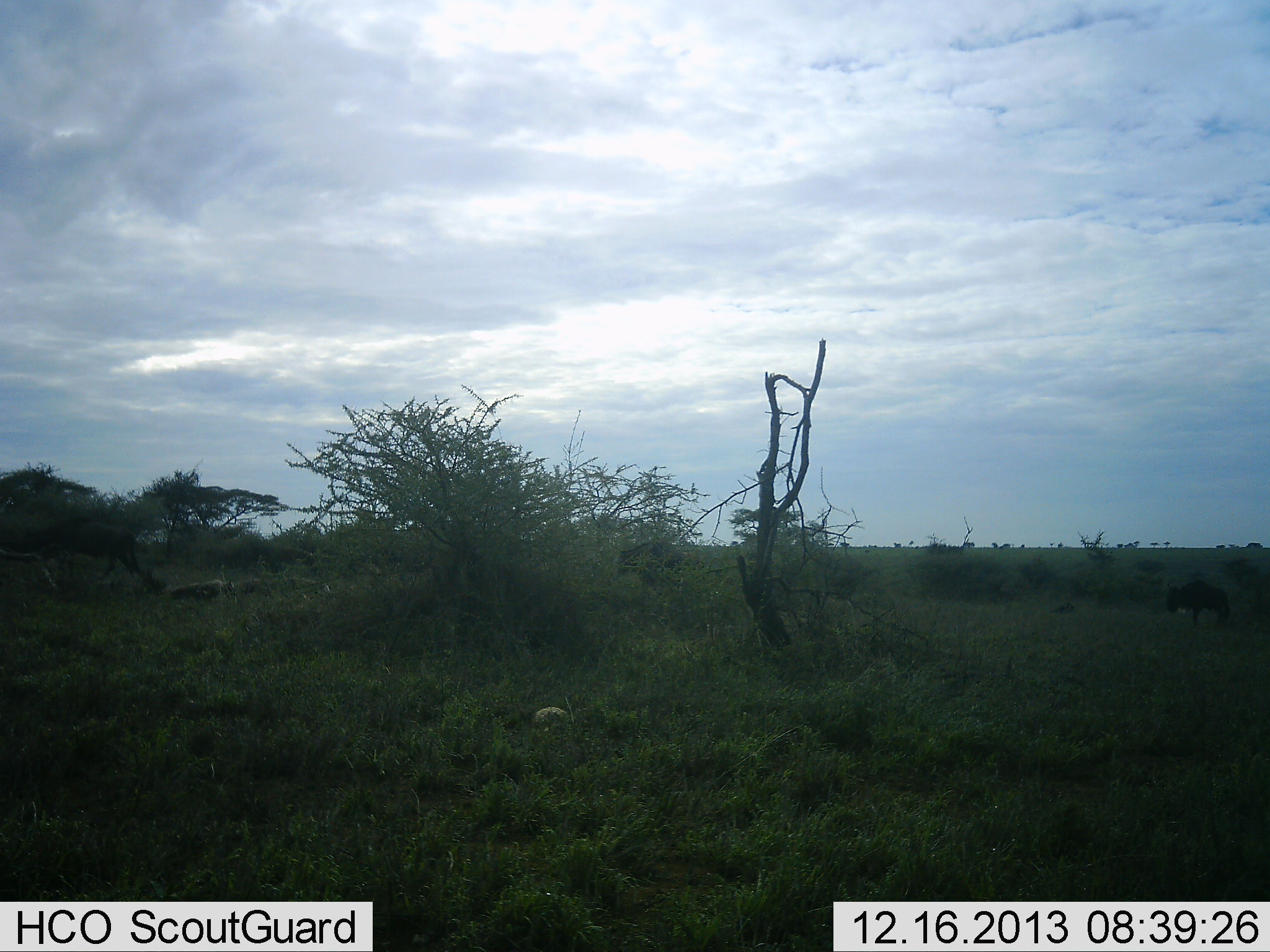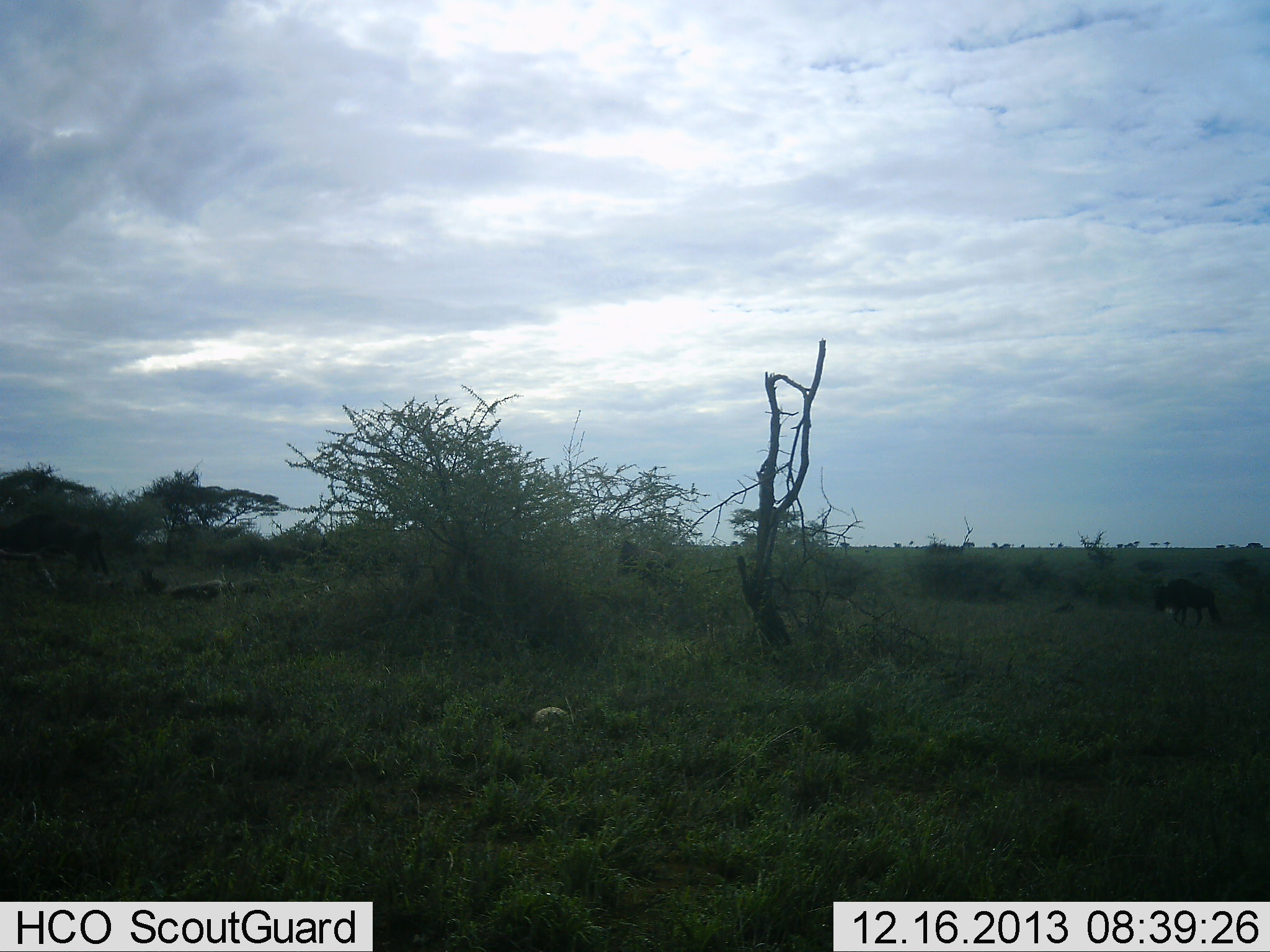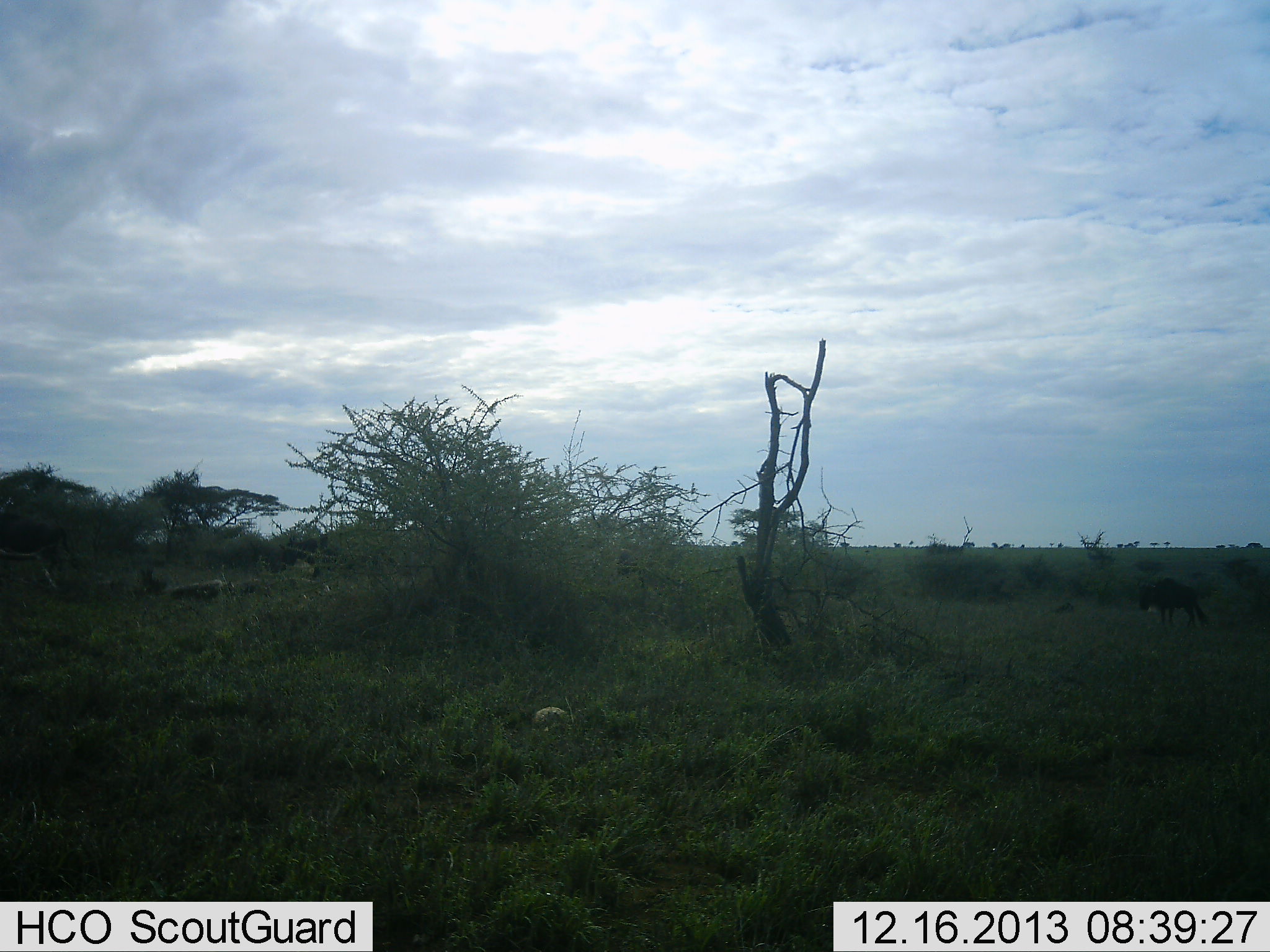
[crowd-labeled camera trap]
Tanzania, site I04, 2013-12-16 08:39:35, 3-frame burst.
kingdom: Animalia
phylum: Chordata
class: Mammalia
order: Artiodactyla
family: Bovidae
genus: Connochaetes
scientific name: Connochaetes taurinus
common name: blue wildebeest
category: wildebeest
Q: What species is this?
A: Wildebeest (blue wildebeest) (Connochaetes taurinus).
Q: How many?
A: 4.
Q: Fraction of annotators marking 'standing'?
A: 10%.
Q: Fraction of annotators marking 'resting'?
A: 0%.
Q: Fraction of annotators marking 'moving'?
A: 90%.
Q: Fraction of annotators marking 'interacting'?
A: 0%.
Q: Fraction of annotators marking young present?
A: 10%.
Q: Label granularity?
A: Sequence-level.